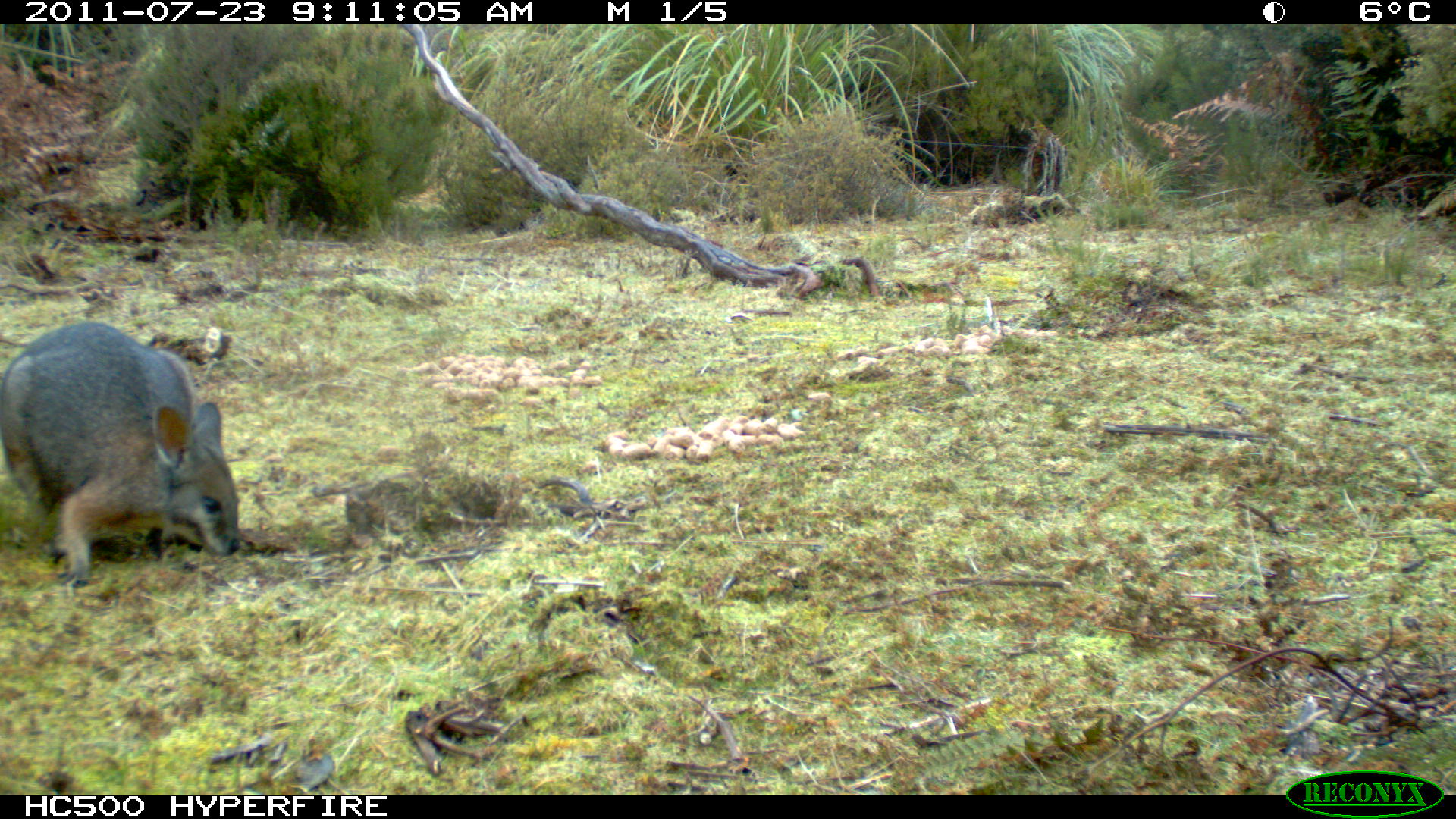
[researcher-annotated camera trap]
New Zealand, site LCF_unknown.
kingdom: Animalia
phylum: Chordata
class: Mammalia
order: Diprotodontia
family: Macropodidae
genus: Notamacropus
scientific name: Notamacropus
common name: wallaby